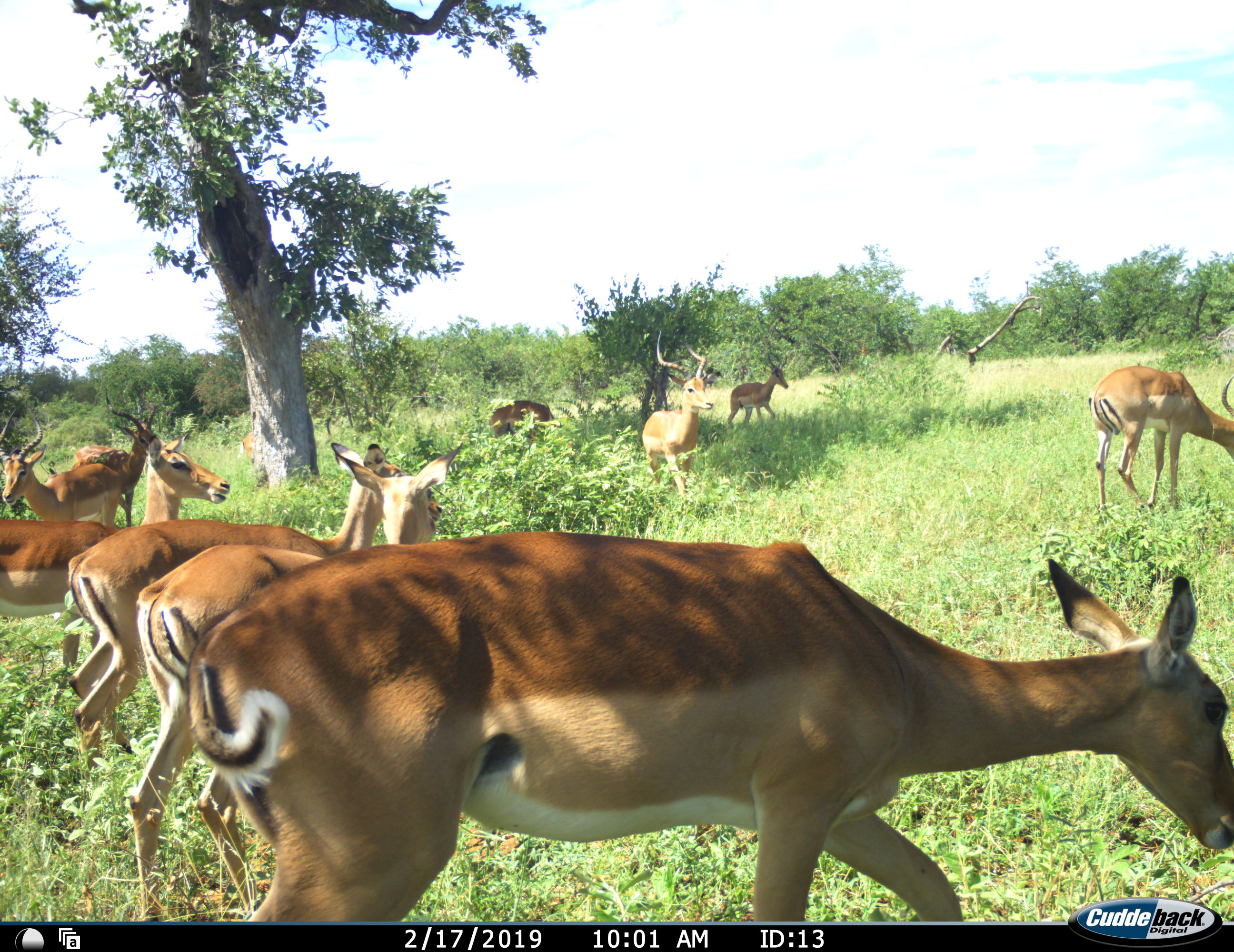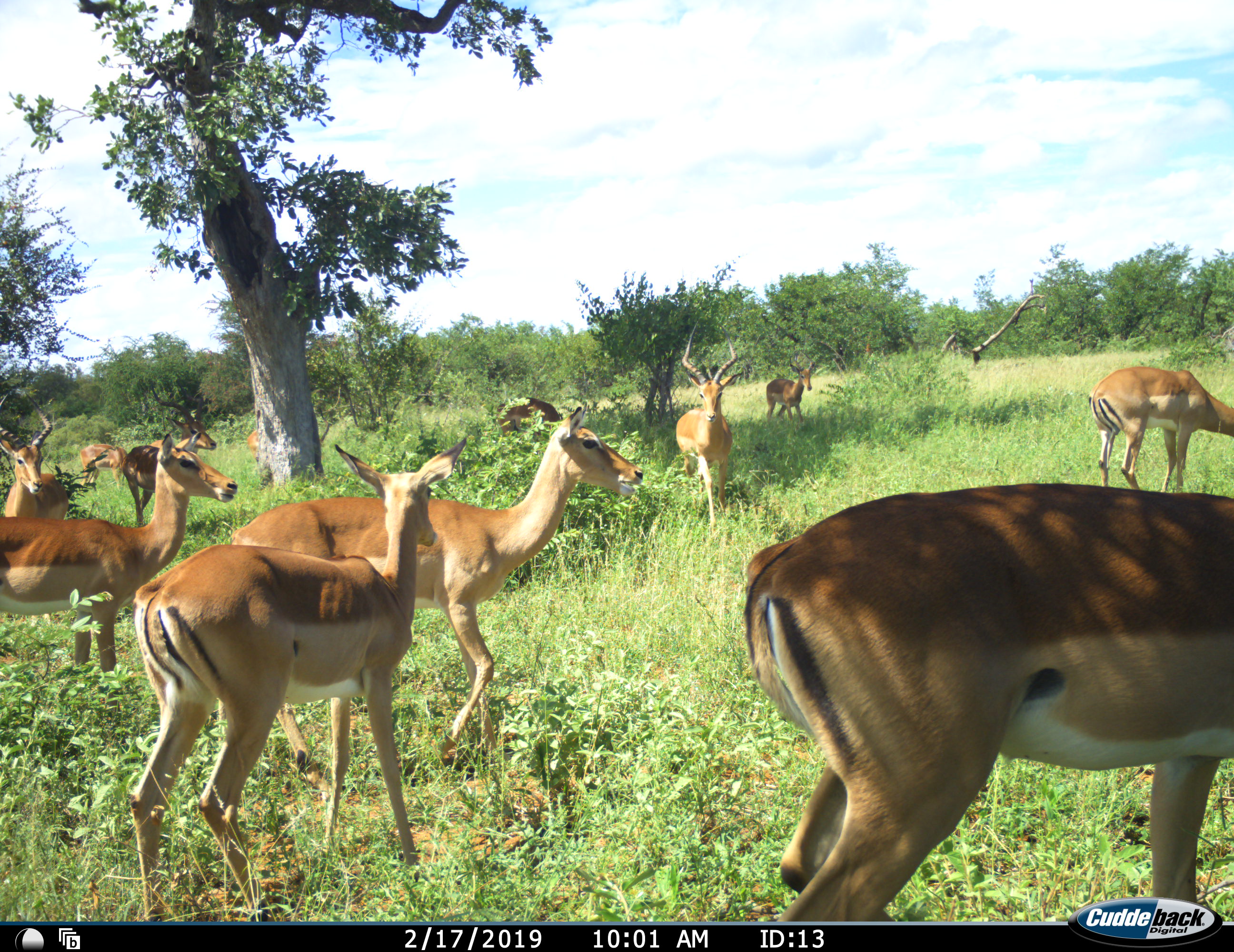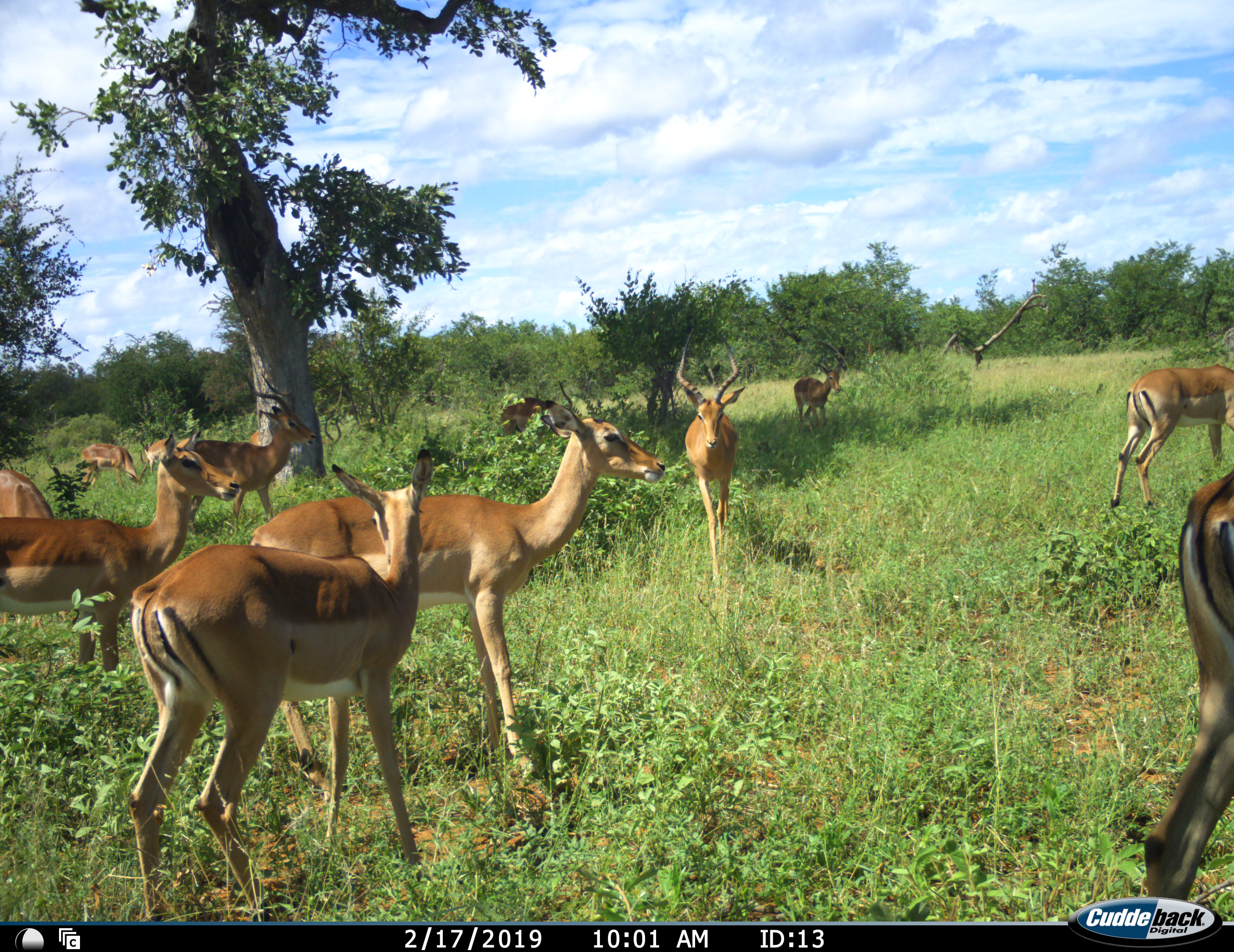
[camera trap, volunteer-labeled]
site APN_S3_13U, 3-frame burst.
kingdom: Animalia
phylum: Chordata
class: Mammalia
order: Artiodactyla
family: Bovidae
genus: Aepyceros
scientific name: Aepyceros melampus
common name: impala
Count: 11-50.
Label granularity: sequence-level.